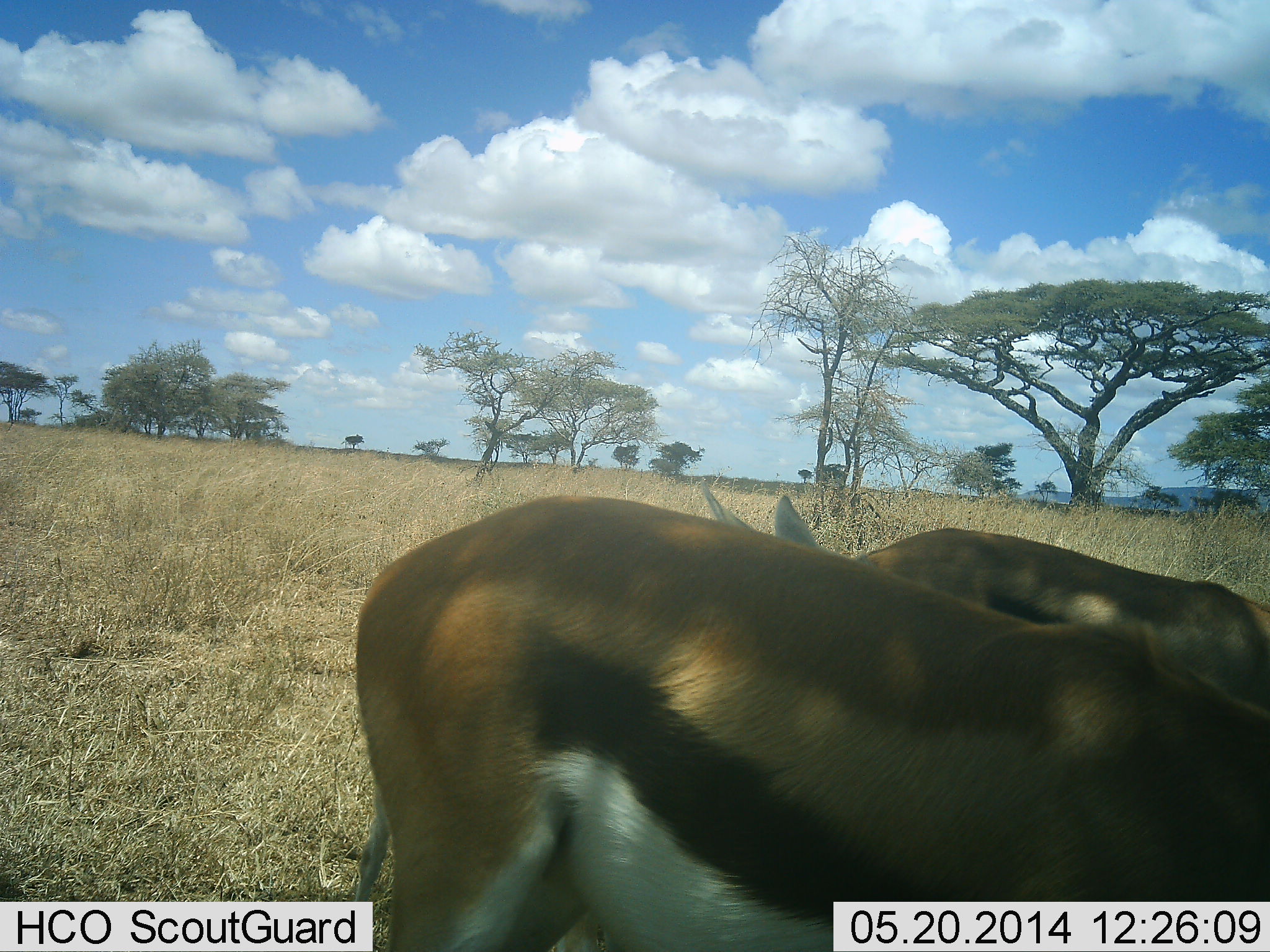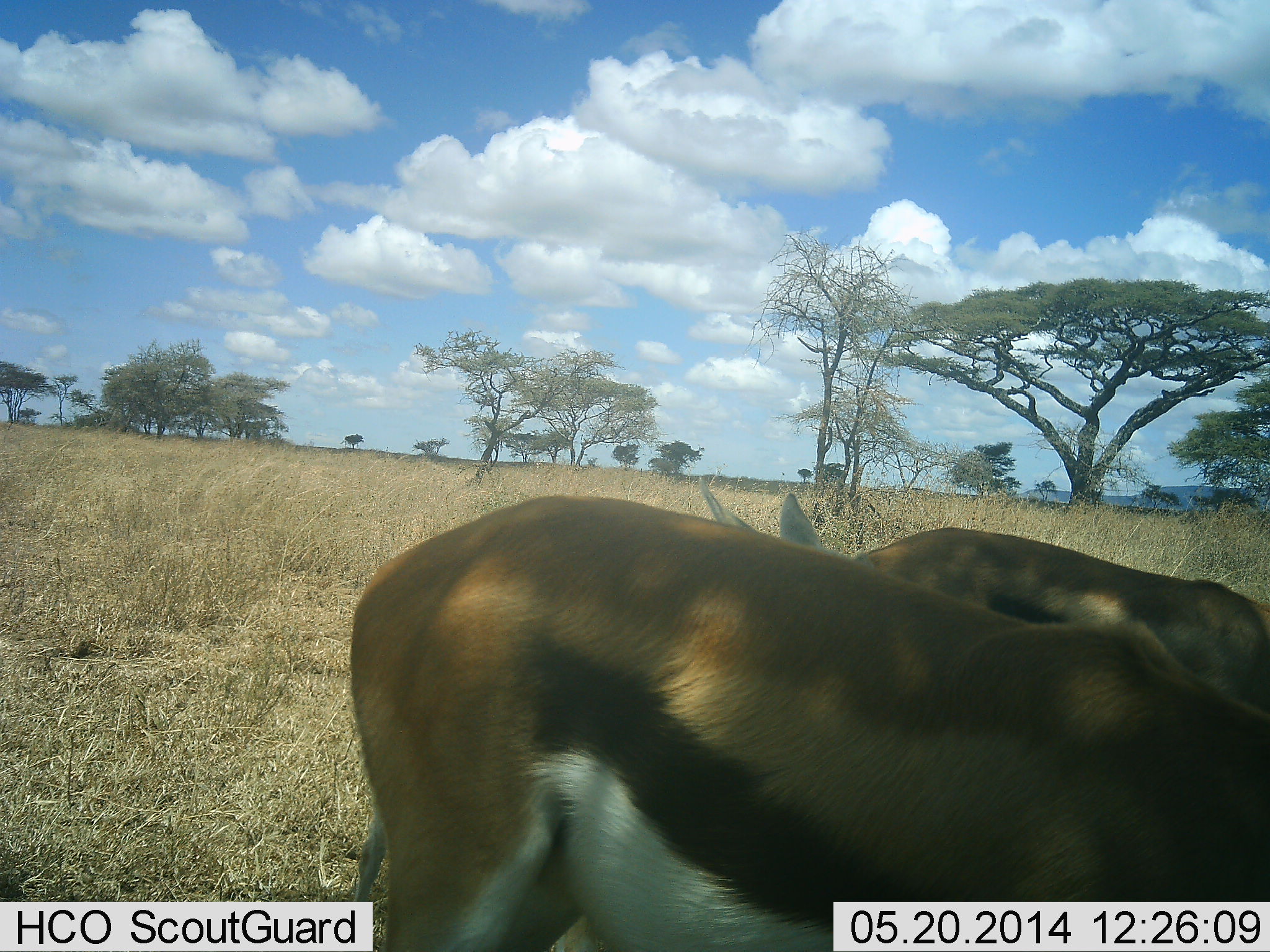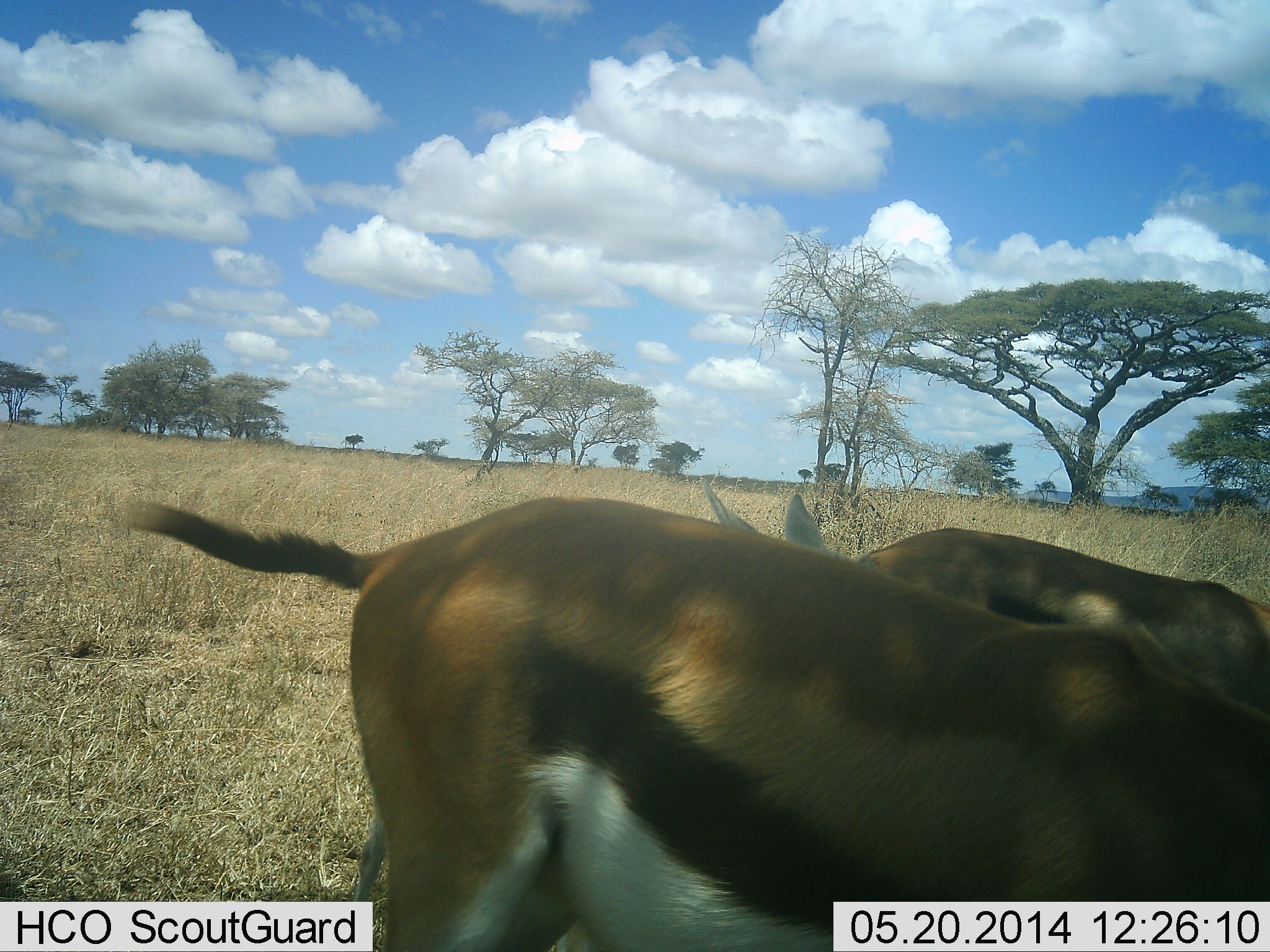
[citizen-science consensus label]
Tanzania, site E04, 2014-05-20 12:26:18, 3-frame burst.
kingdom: Animalia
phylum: Chordata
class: Mammalia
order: Artiodactyla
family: Bovidae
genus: Eudorcas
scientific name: Eudorcas thomsonii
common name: thomson's gazelle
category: gazellethomsons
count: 2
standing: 60%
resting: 0%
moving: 0%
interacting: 0%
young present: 0%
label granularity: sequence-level